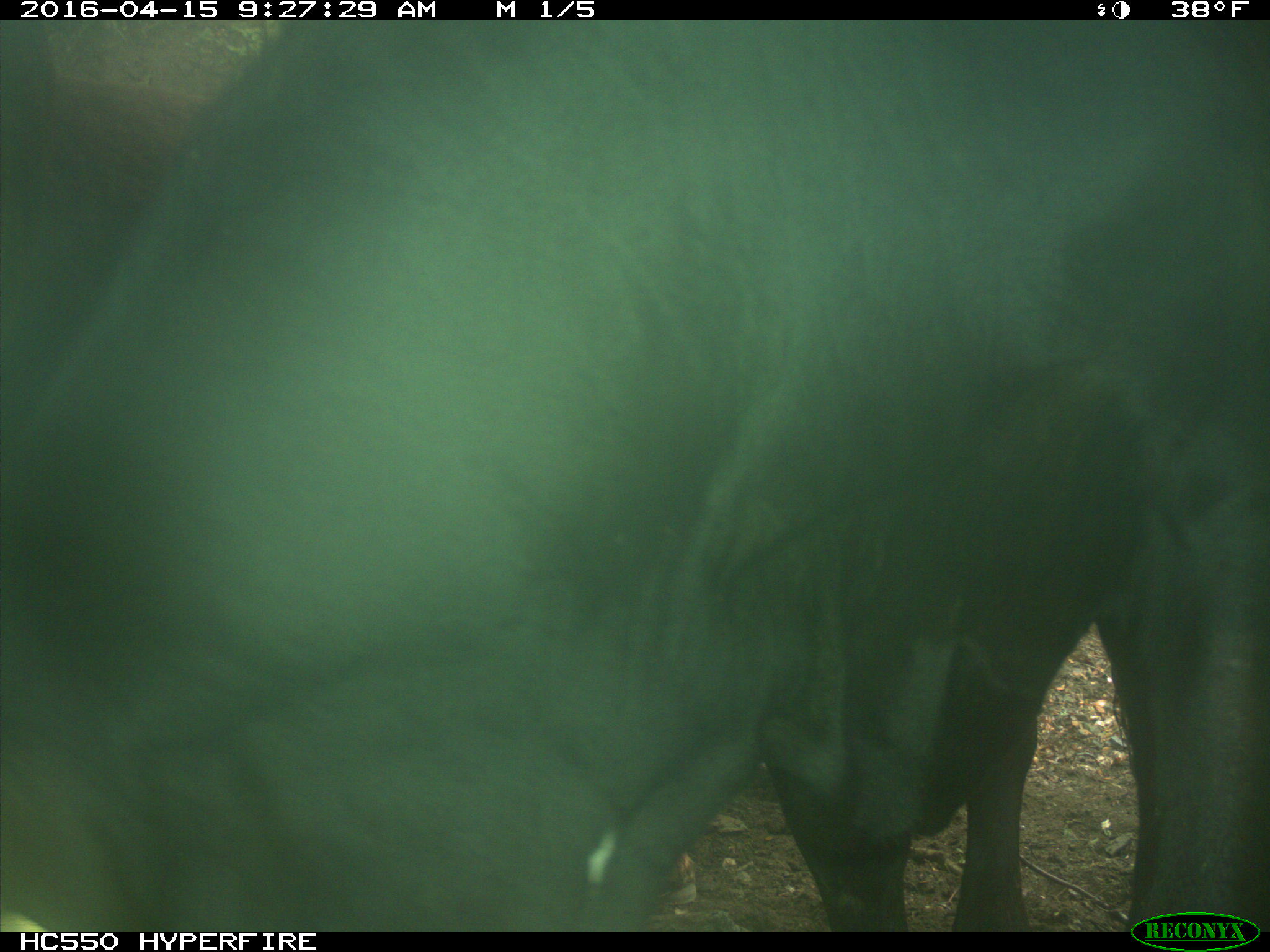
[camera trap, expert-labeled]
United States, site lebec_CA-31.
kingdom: Animalia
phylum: Chordata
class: Mammalia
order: Artiodactyla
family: Bovidae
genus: Bos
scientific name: Bos taurus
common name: domestic cow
Bos taurus (domestic cow).